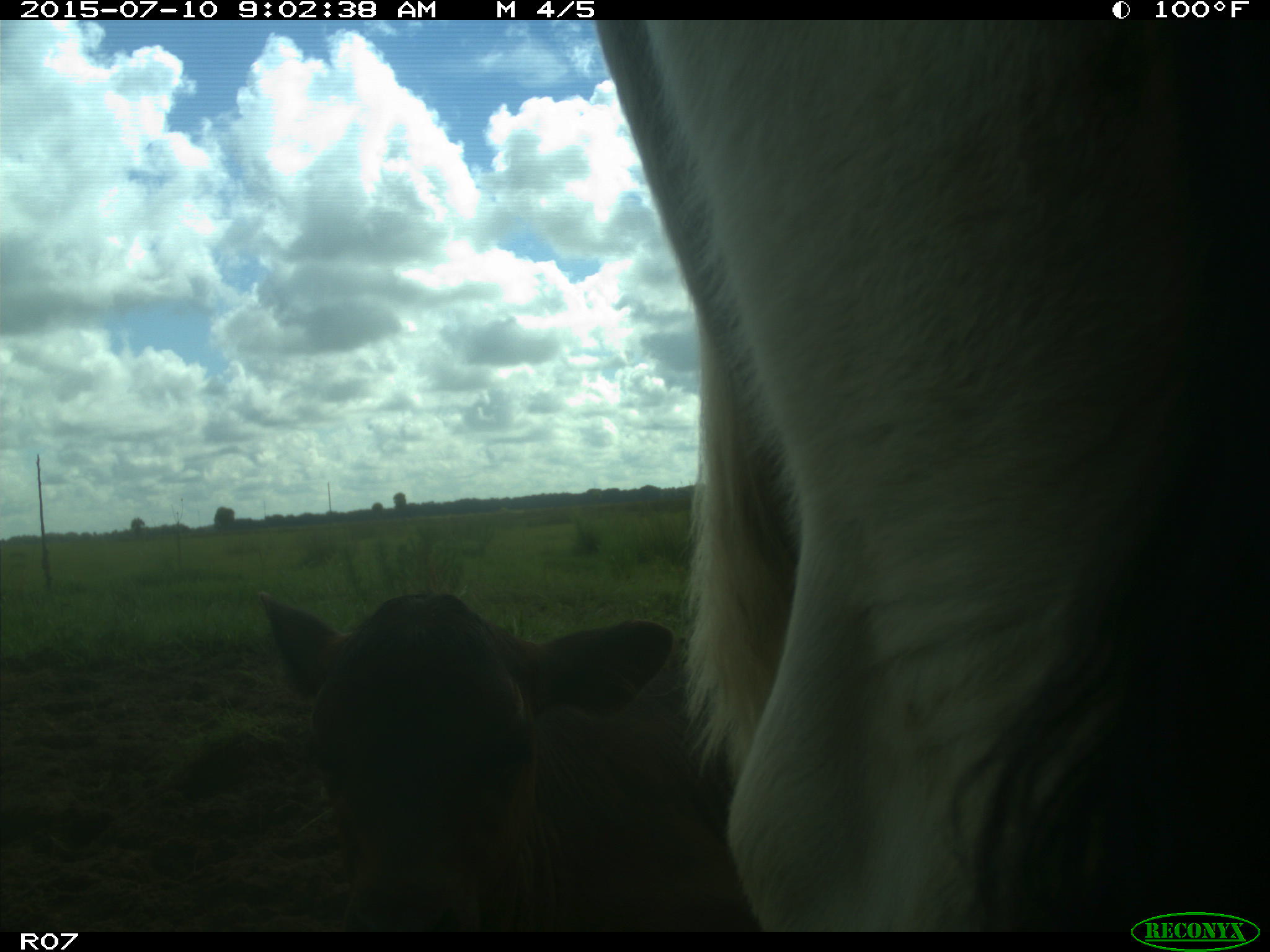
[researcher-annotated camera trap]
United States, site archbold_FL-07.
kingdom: Animalia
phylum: Chordata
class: Mammalia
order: Artiodactyla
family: Bovidae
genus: Bos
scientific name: Bos taurus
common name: domestic cow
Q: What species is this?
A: Bos taurus (domestic cow).